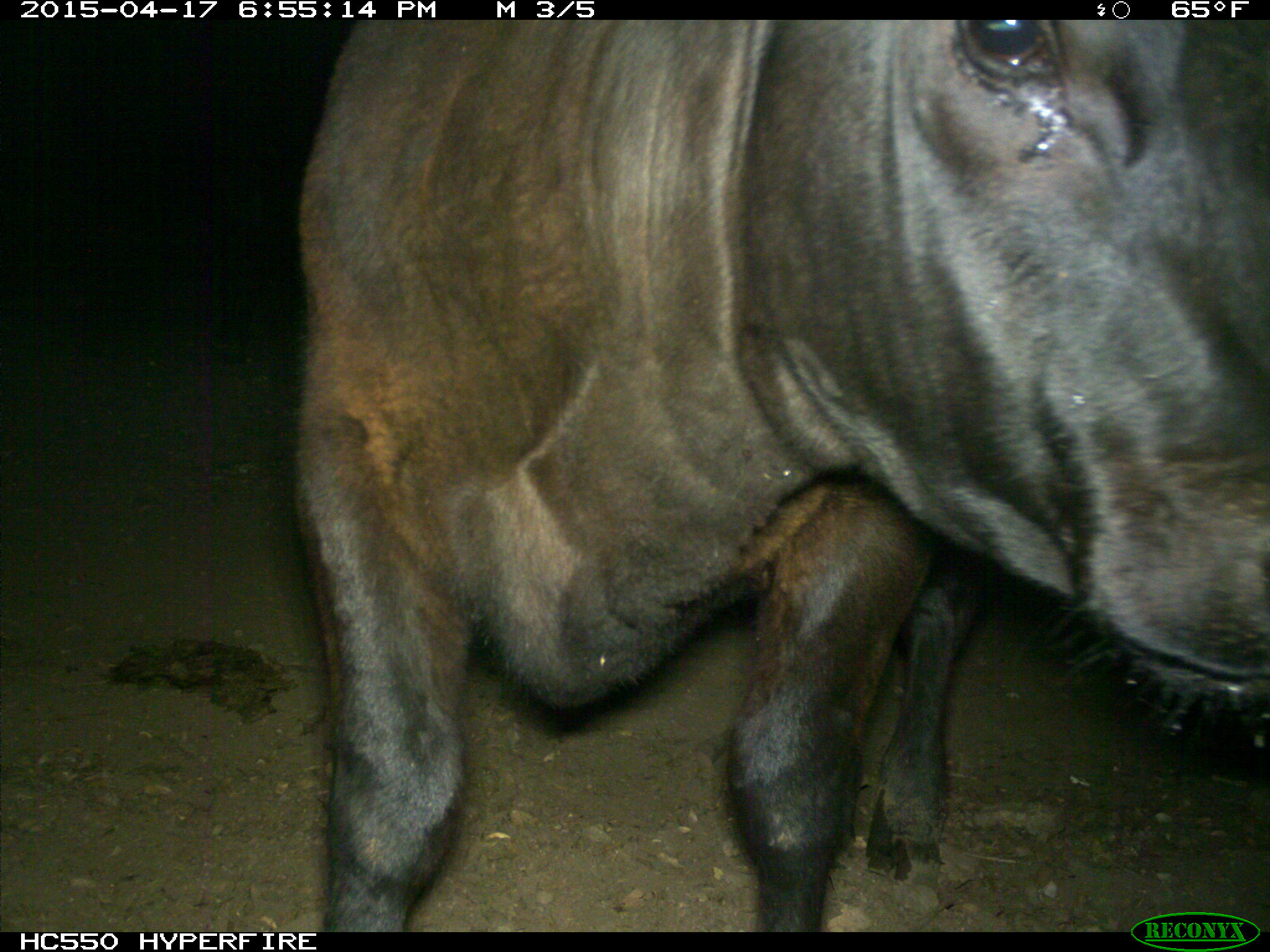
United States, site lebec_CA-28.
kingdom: Animalia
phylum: Chordata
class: Mammalia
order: Artiodactyla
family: Bovidae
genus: Bos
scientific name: Bos taurus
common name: domestic cow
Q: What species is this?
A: Bos taurus (domestic cow).